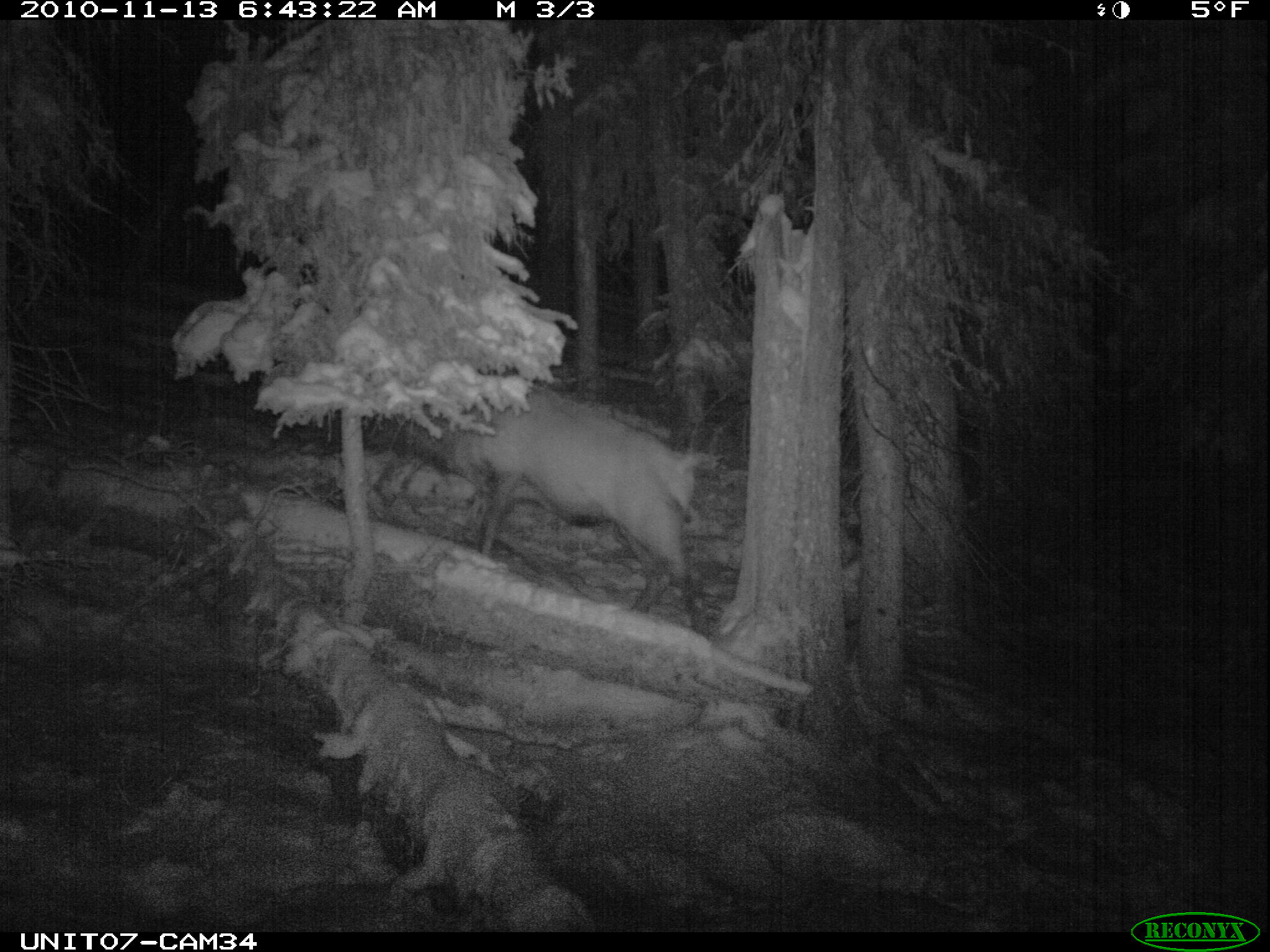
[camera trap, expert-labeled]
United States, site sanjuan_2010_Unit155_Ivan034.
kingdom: Animalia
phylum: Chordata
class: Mammalia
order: Artiodactyla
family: Cervidae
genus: Cervus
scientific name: Cervus elaphus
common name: red deer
Cervus elaphus (red deer).